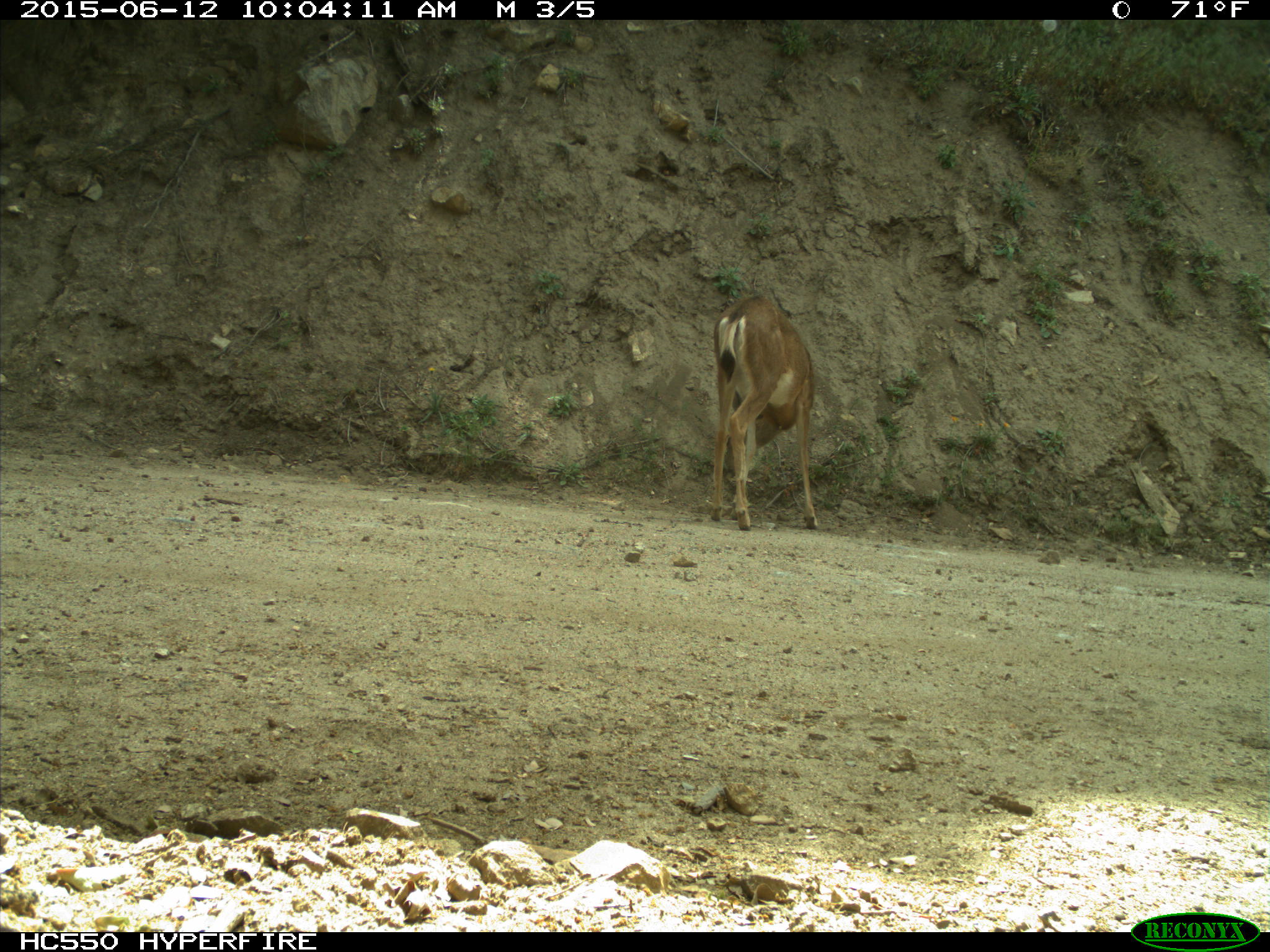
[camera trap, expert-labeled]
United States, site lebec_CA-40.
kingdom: Animalia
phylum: Chordata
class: Mammalia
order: Artiodactyla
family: Cervidae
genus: Odocoileus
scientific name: Odocoileus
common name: deer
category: unidentified deer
Unidentified deer (deer) (Odocoileus).